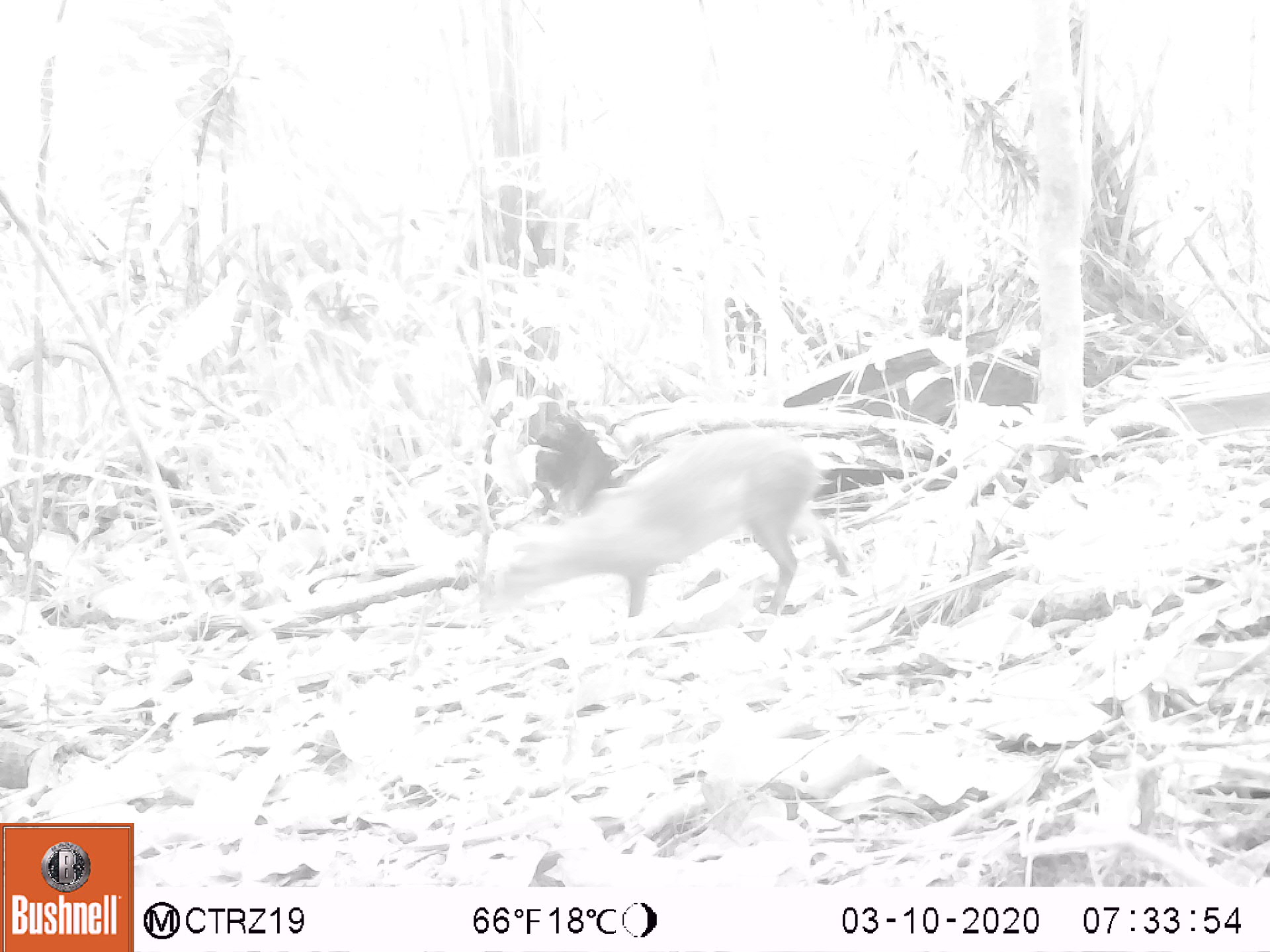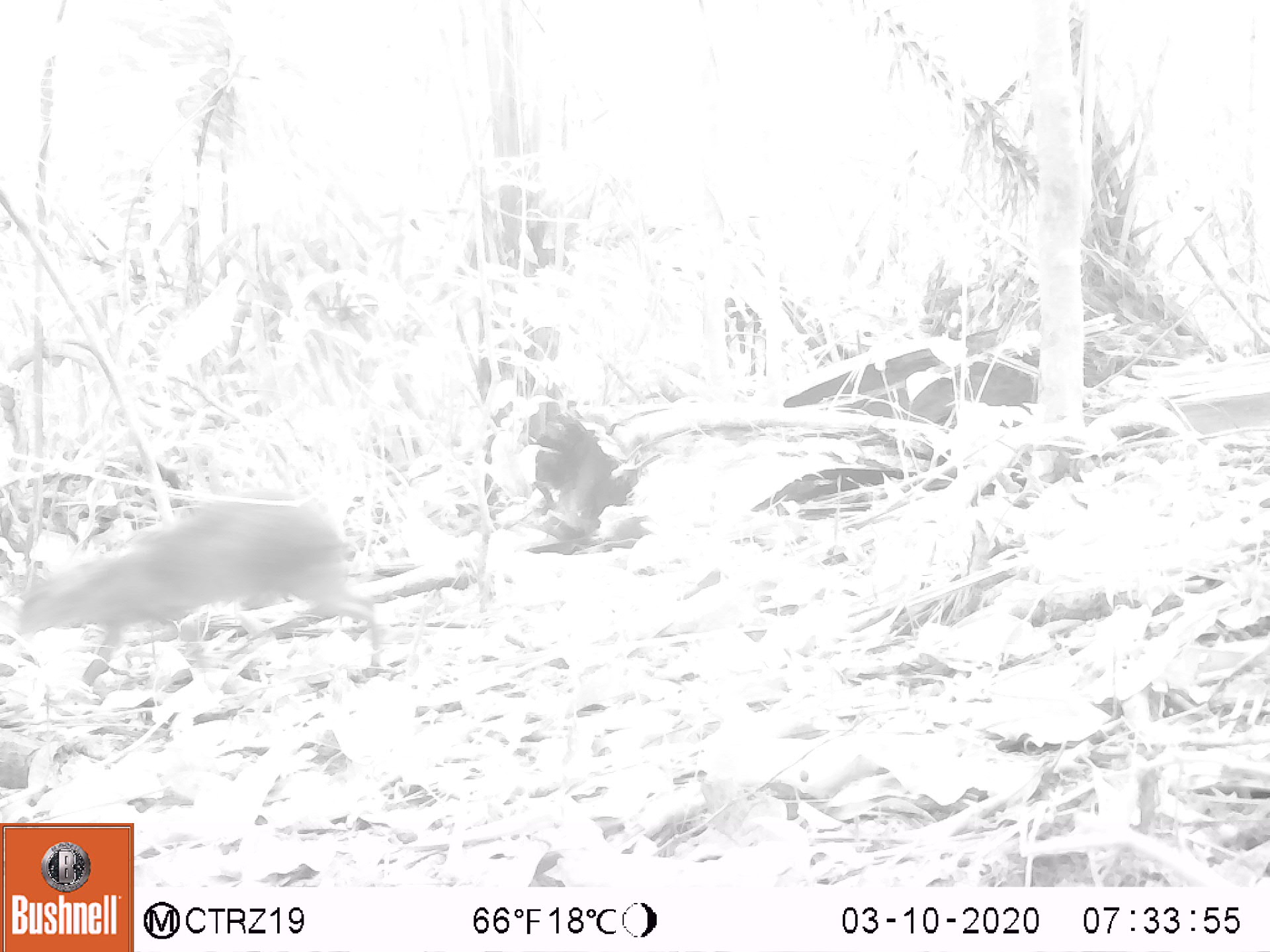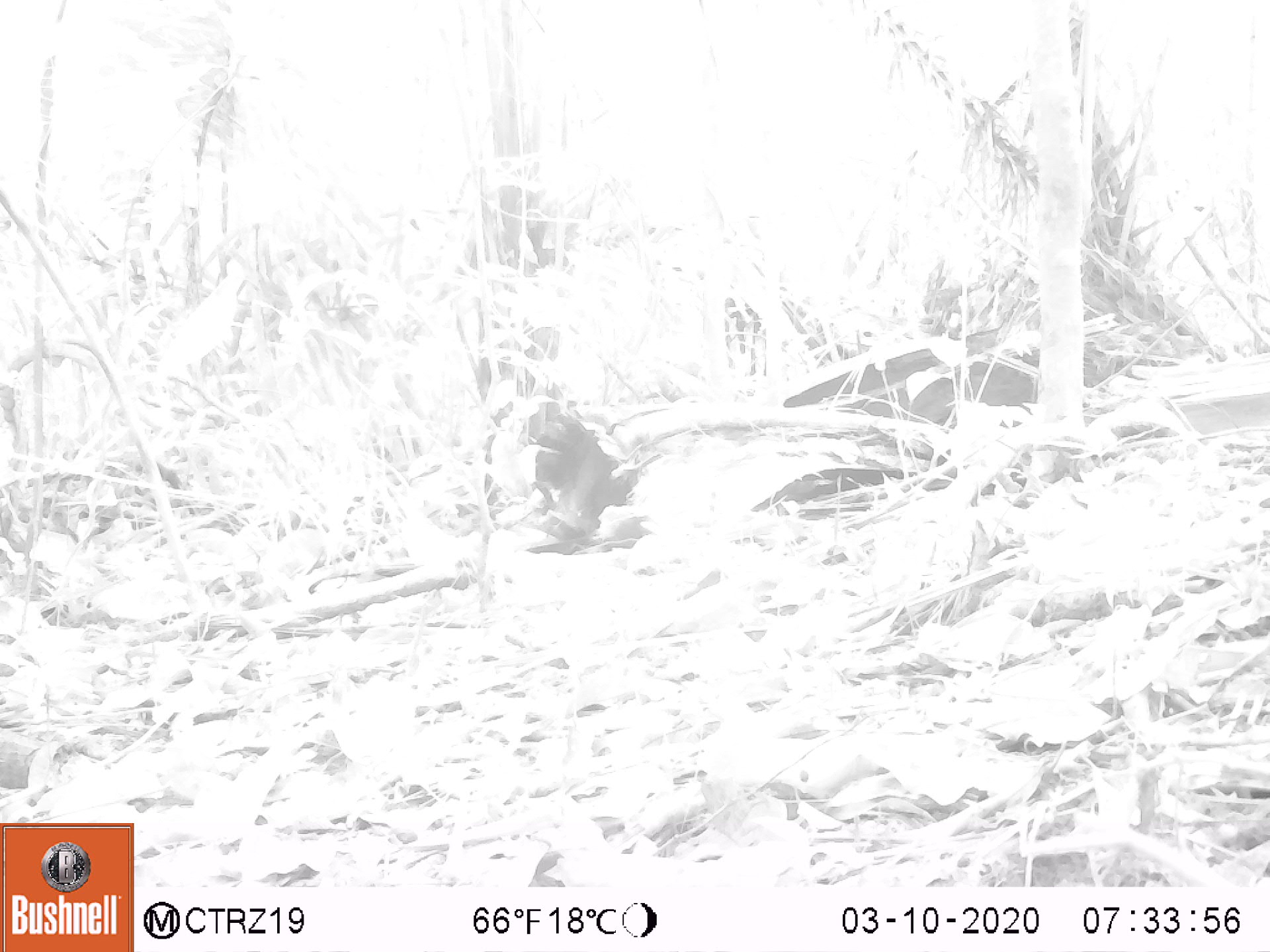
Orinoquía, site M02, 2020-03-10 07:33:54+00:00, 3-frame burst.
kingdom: Animalia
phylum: Chordata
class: Mammalia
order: Rodentia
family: Dasyproctidae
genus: Dasyprocta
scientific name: Dasyprocta fuliginosa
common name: black agouti